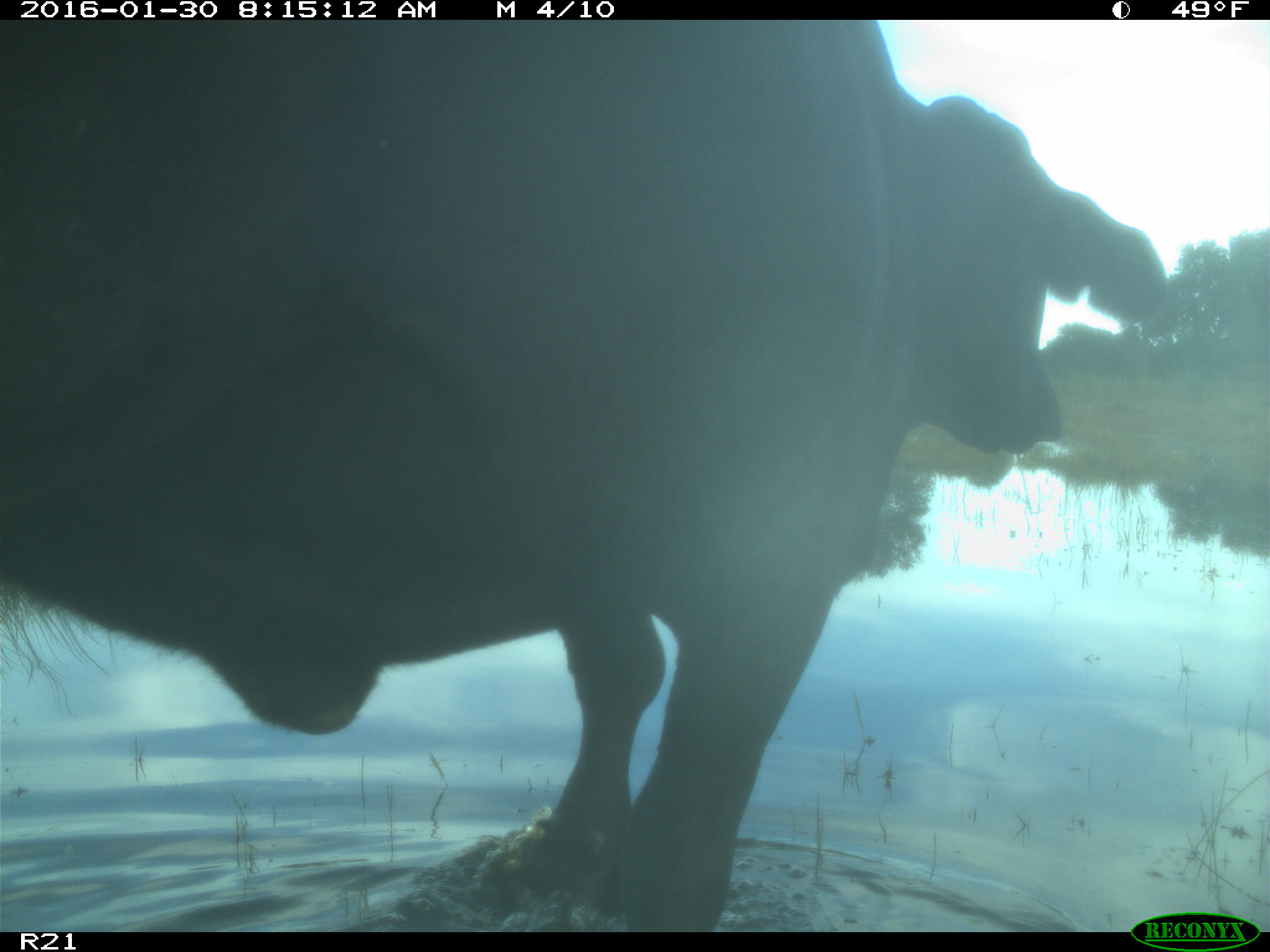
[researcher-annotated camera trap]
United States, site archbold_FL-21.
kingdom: Animalia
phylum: Chordata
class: Mammalia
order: Artiodactyla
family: Bovidae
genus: Bos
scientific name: Bos taurus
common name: domestic cow